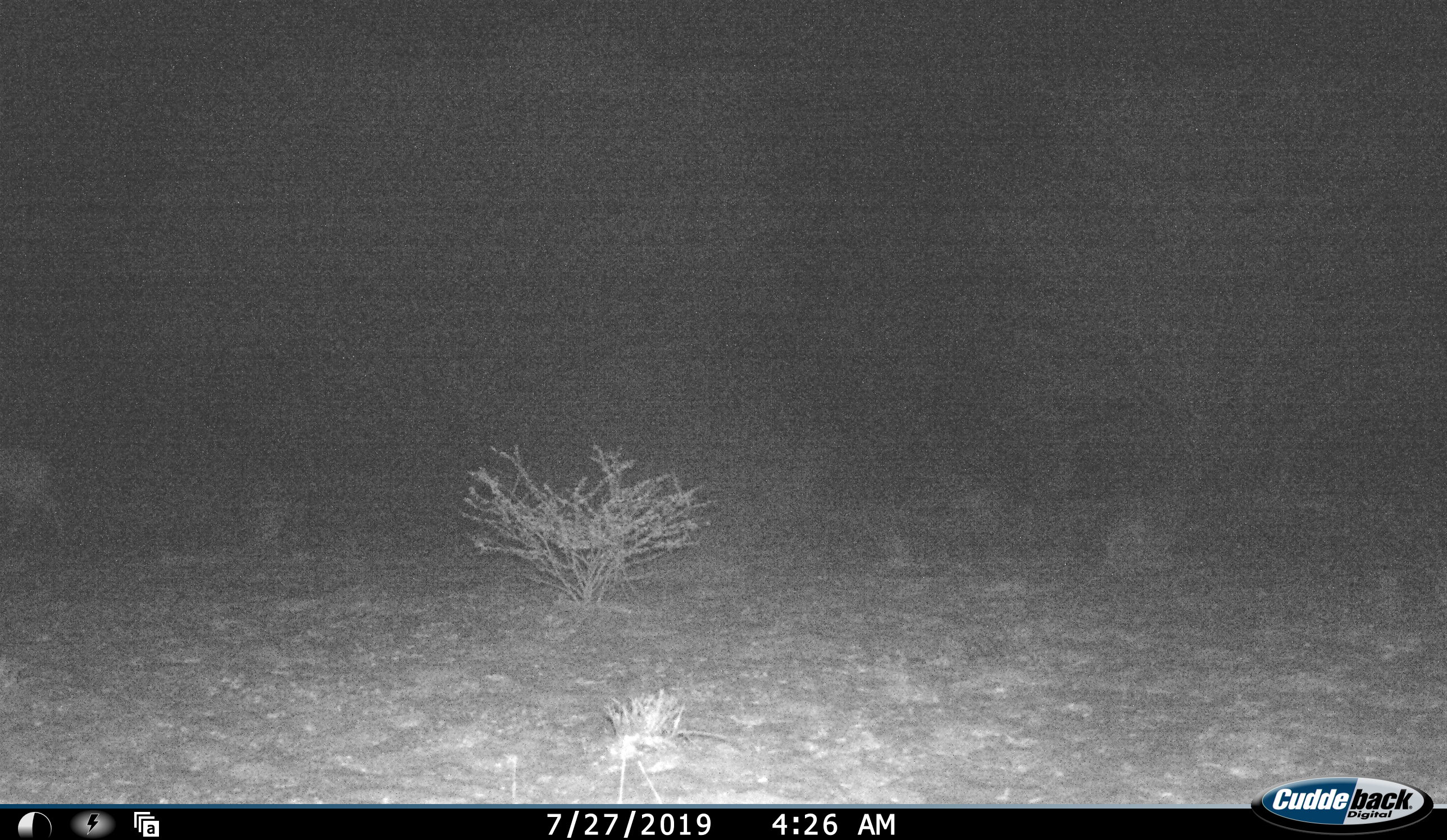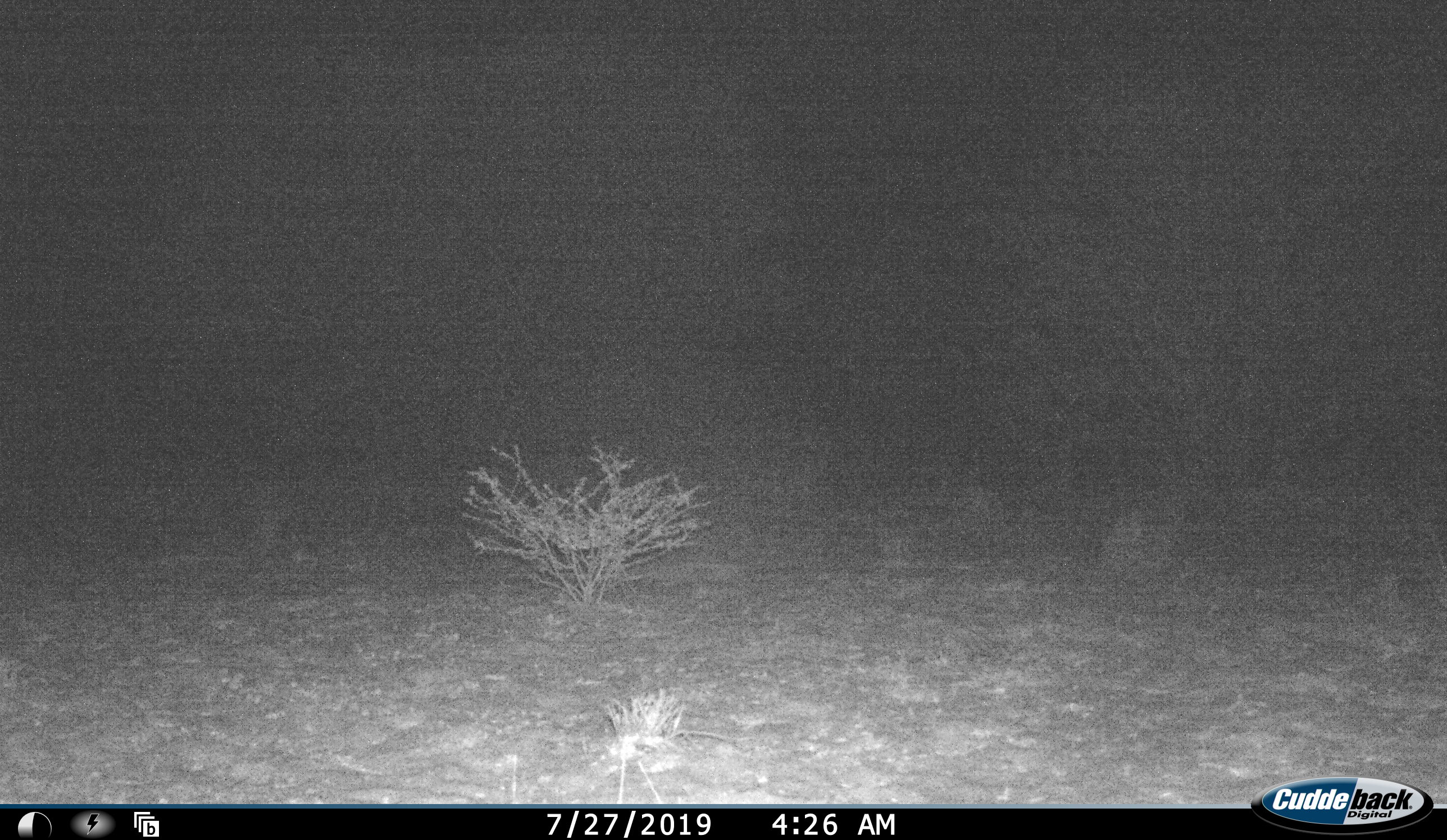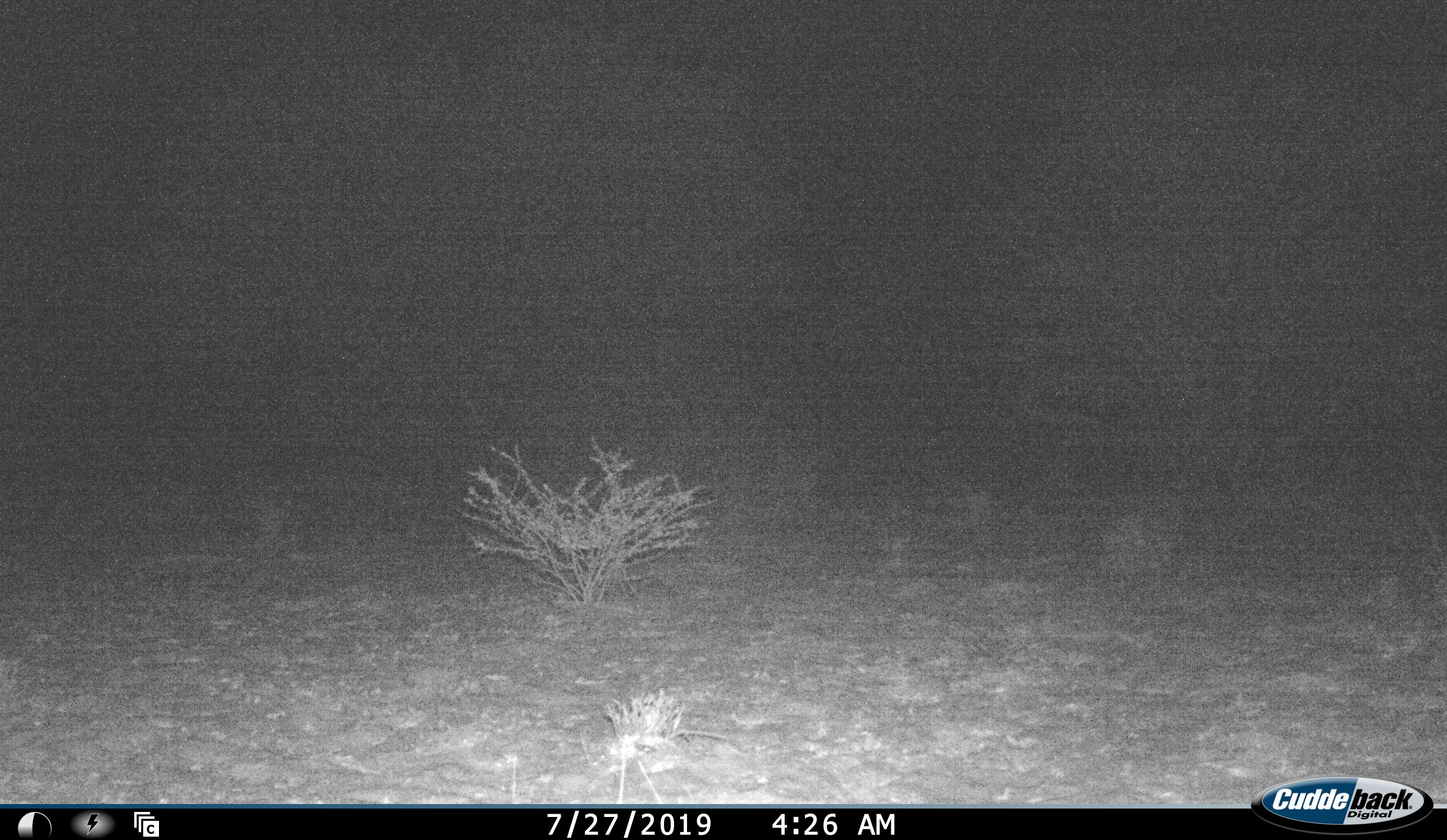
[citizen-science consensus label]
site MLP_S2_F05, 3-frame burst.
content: unidentified animal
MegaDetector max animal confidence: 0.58